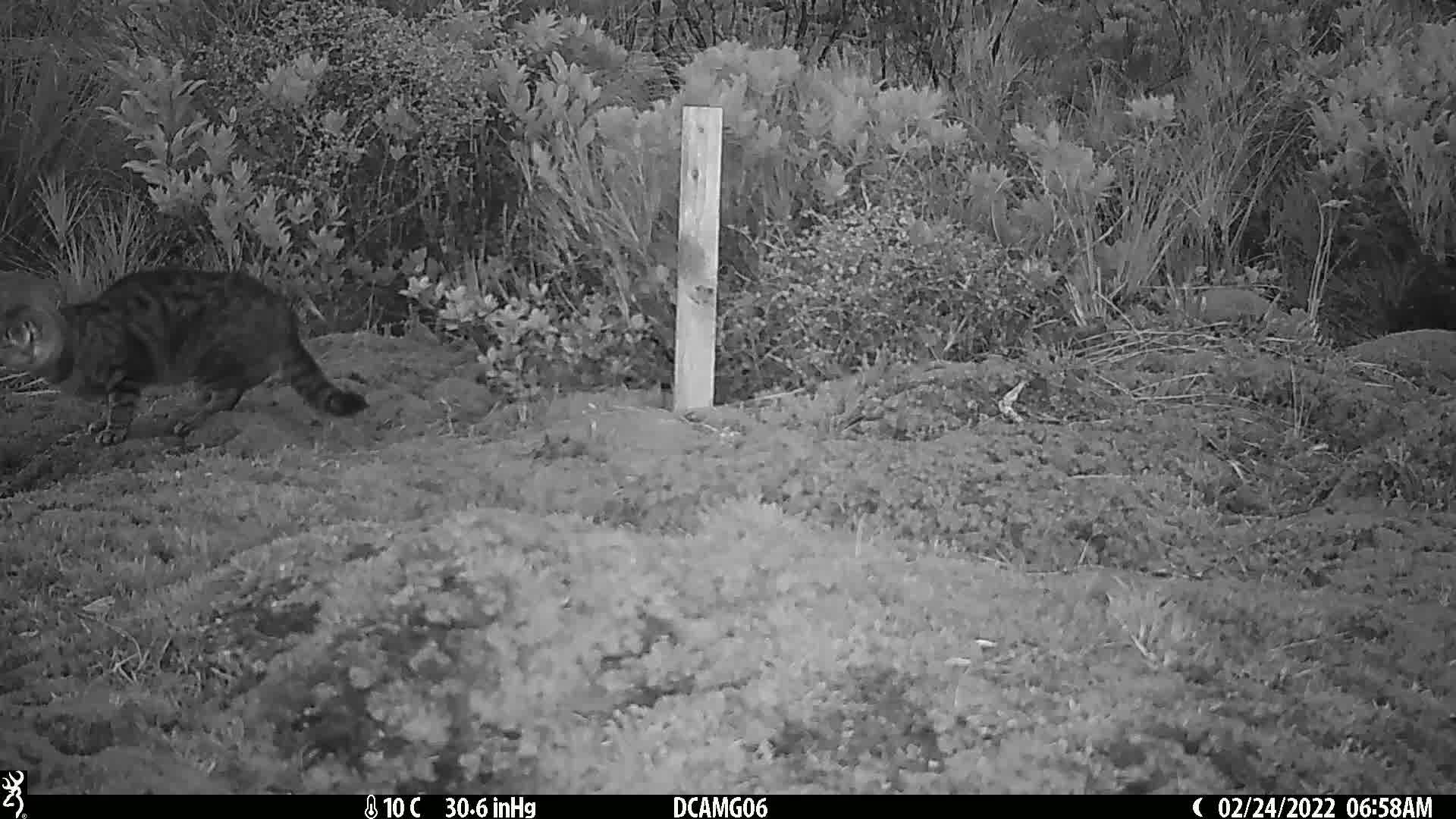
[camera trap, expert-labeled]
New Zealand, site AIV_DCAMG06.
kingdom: Animalia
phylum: Chordata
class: Mammalia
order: Carnivora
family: Felidae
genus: Felis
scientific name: Felis catus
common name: domestic cat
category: cat